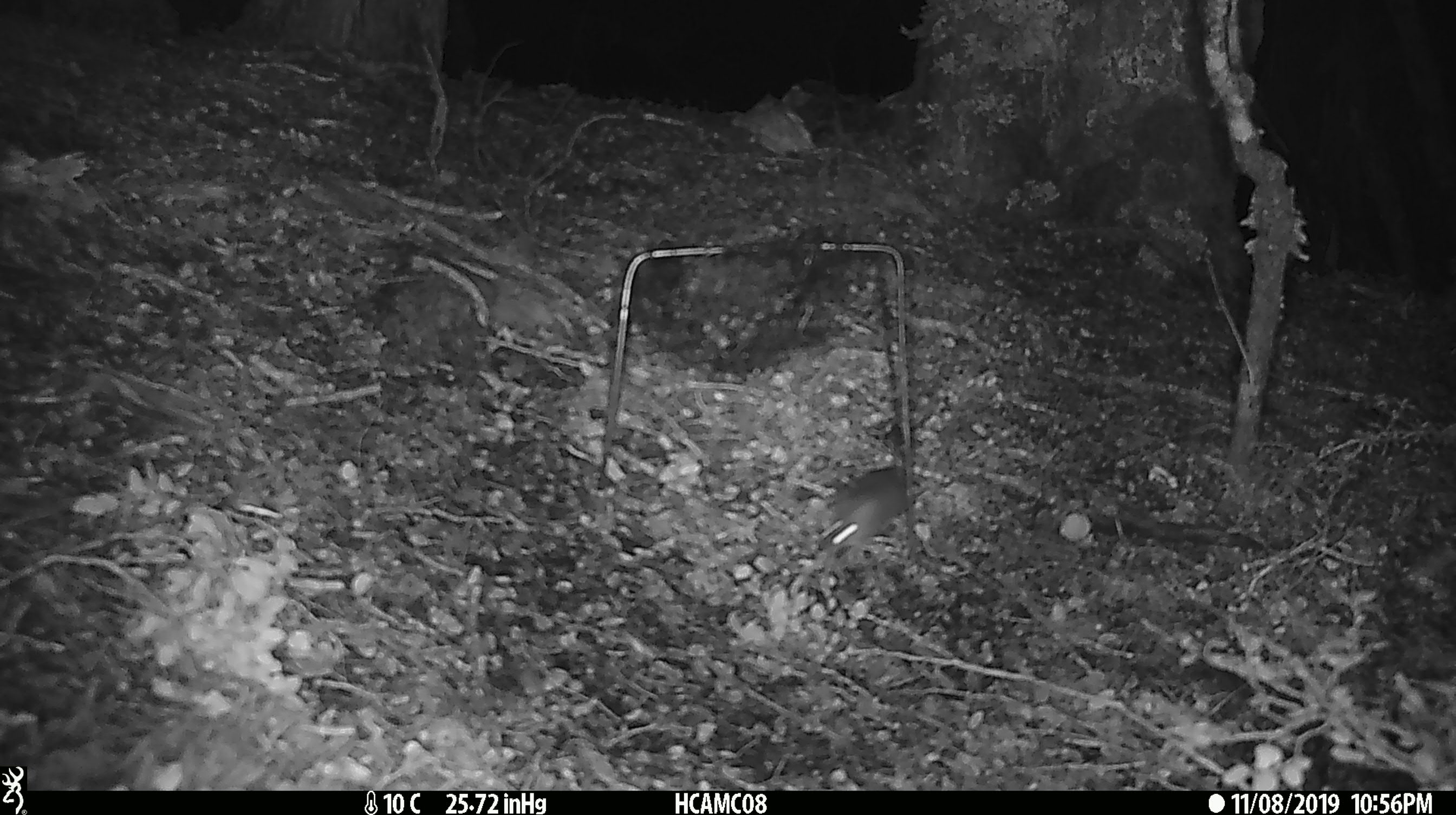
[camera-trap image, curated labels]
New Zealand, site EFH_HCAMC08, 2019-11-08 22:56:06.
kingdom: Animalia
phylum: Chordata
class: Mammalia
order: Rodentia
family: Muridae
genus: Mus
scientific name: Mus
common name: mouse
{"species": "mouse (Mus)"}